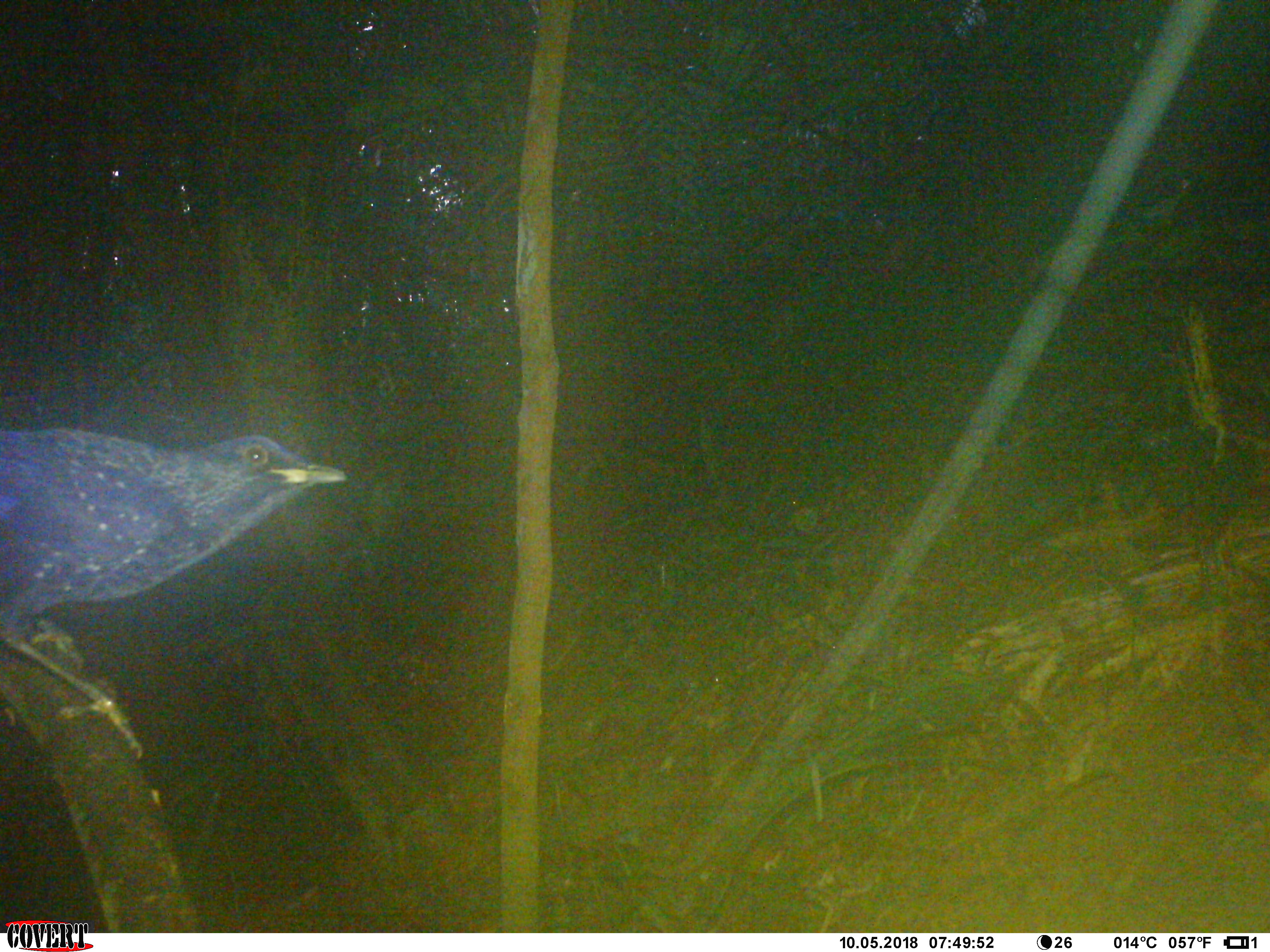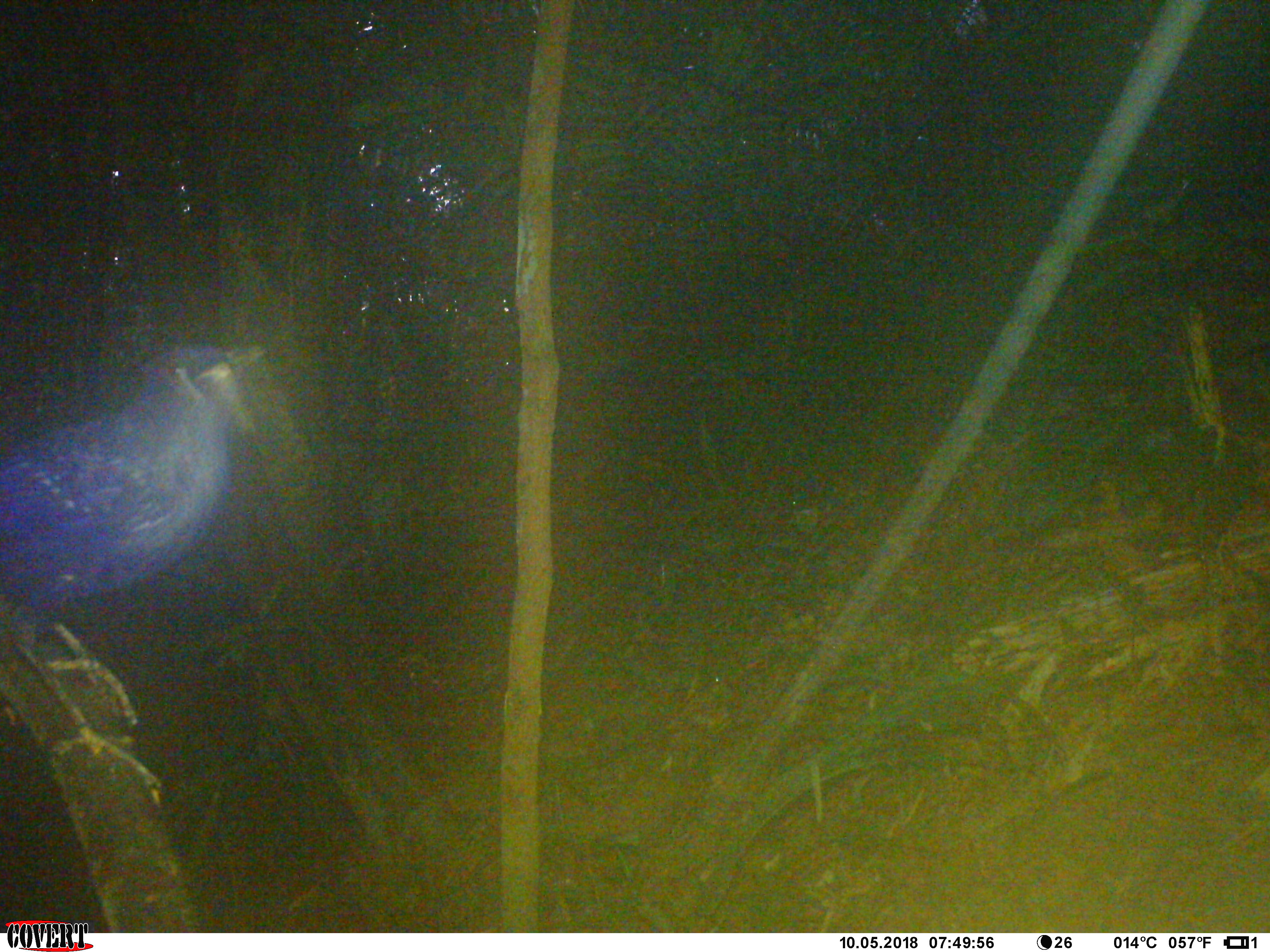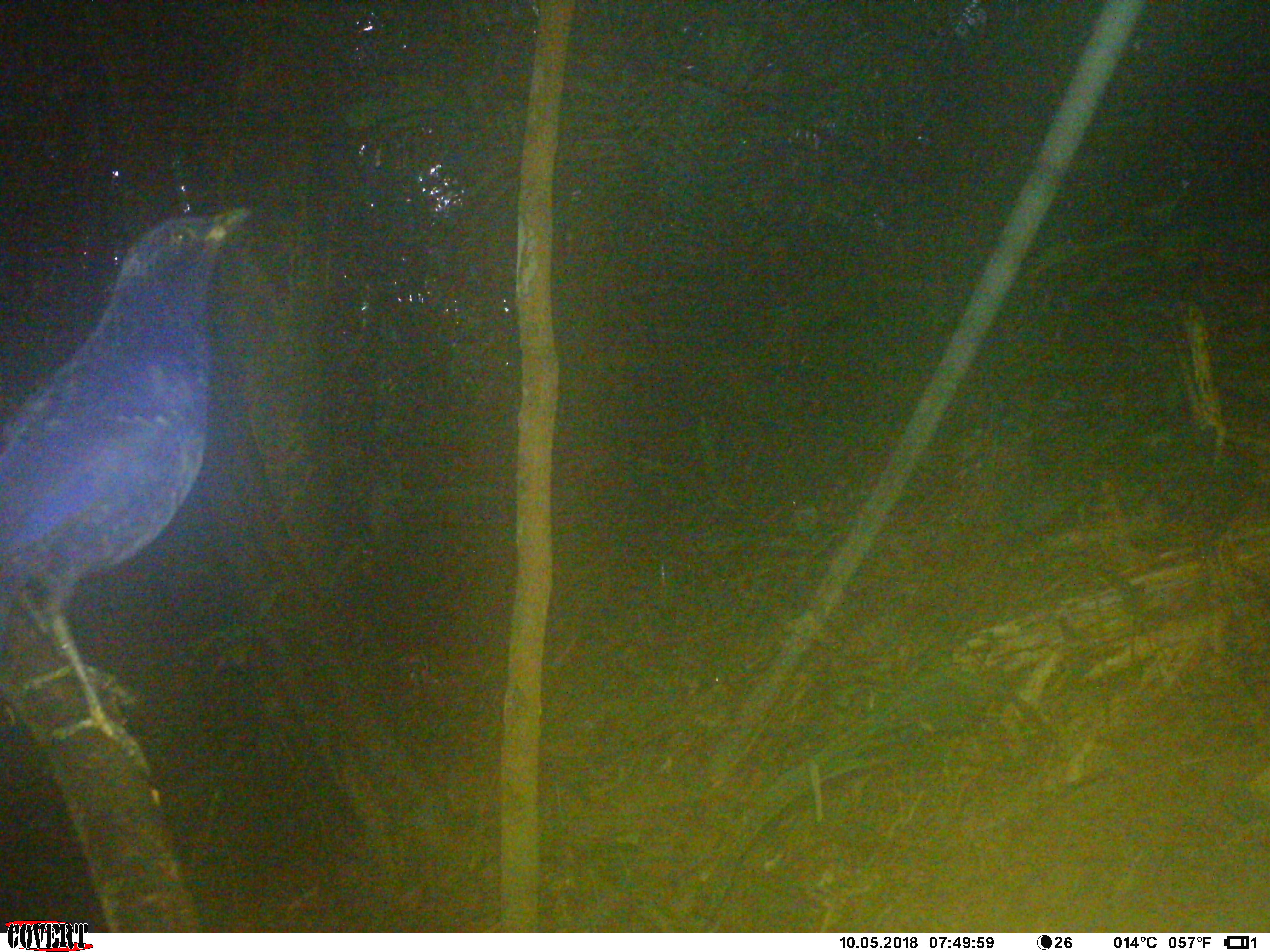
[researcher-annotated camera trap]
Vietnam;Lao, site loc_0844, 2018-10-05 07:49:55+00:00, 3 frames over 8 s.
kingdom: Animalia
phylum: Chordata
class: Aves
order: Passeriformes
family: Muscicapidae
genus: Myophonus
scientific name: Myophonus caeruleus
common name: blue whistling thrush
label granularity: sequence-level